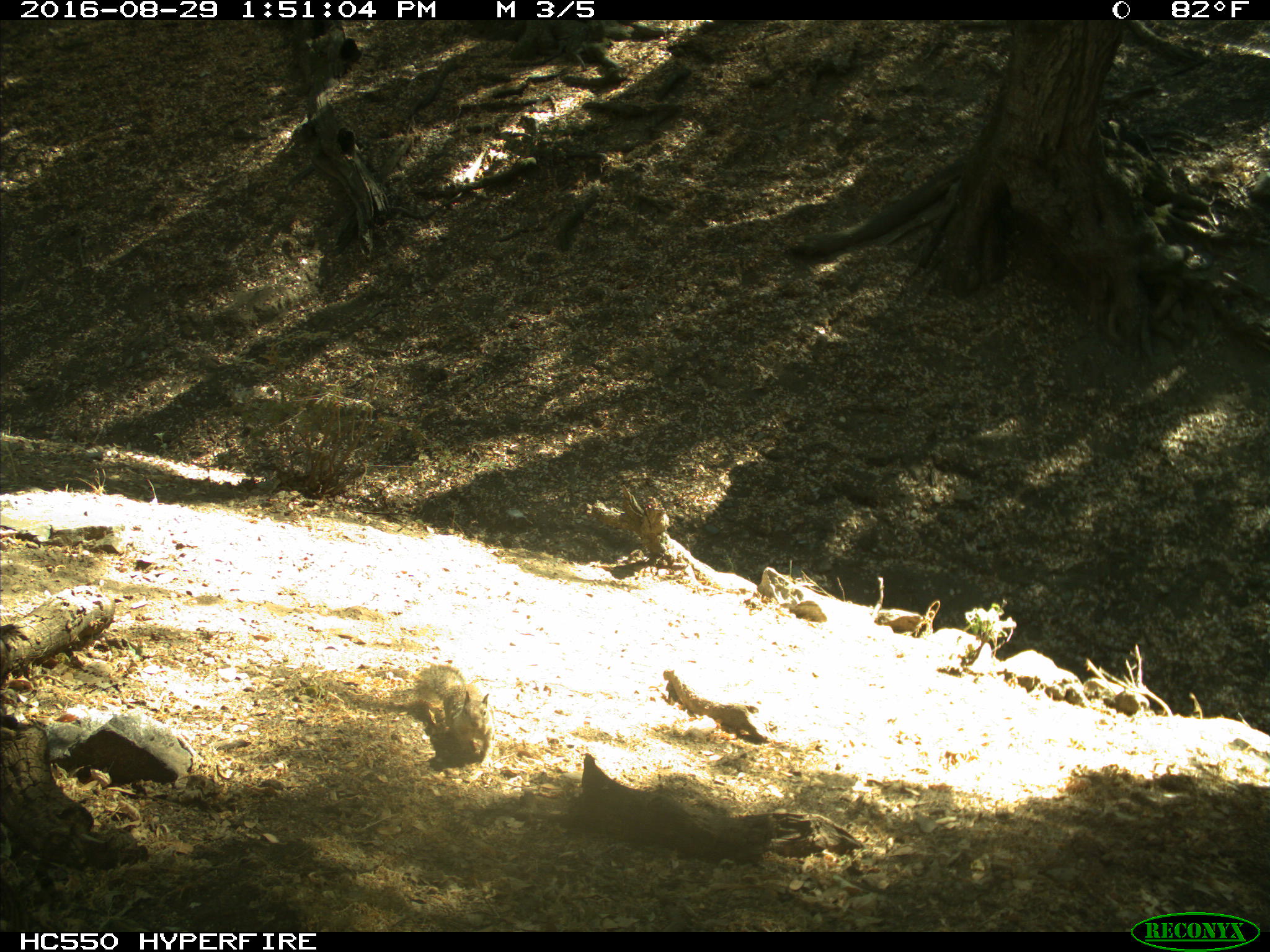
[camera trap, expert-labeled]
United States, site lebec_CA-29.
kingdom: Animalia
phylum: Chordata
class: Mammalia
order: Rodentia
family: Sciuridae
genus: Otospermophilus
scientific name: Otospermophilus beecheyi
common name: california ground squirrel